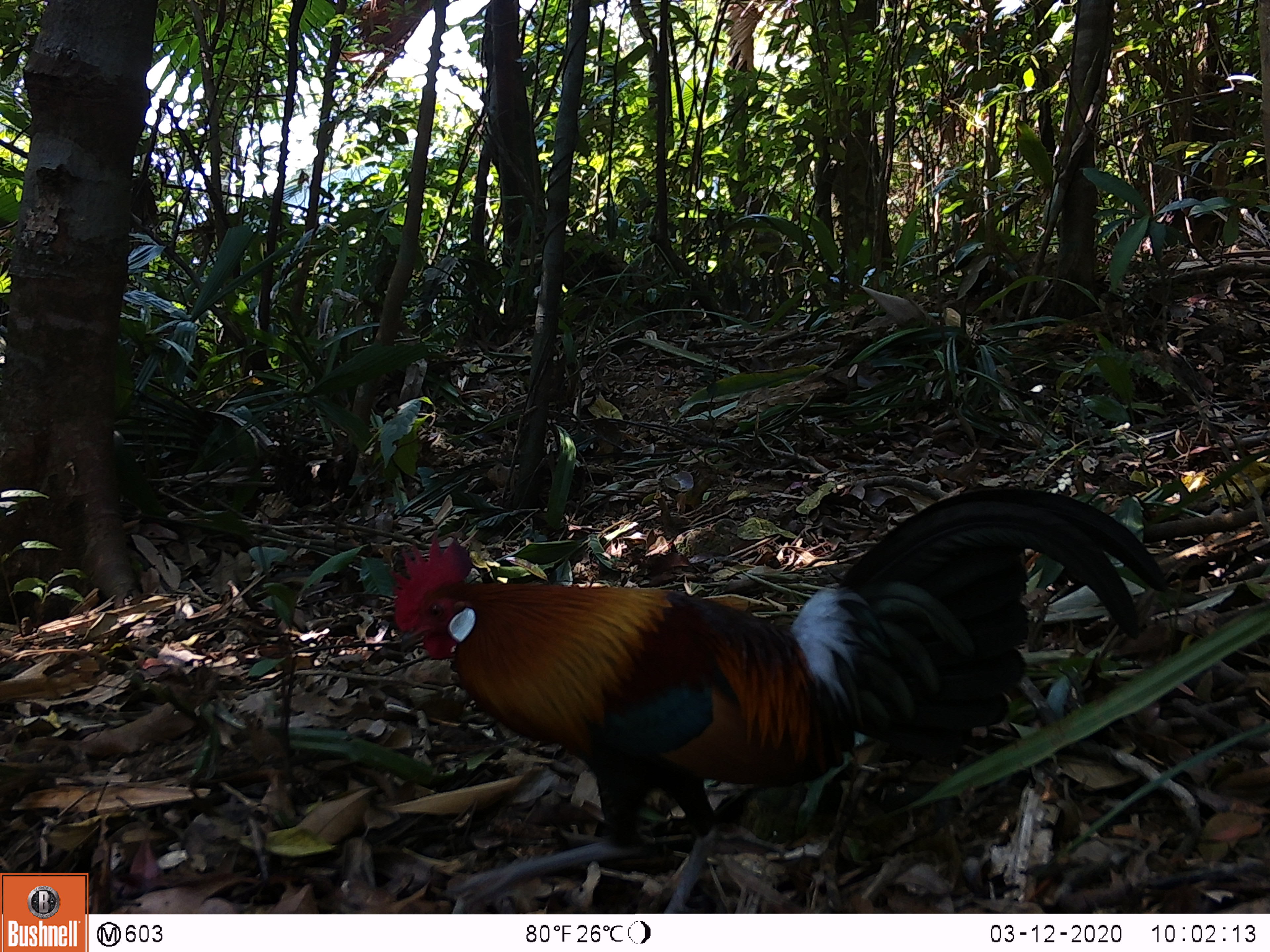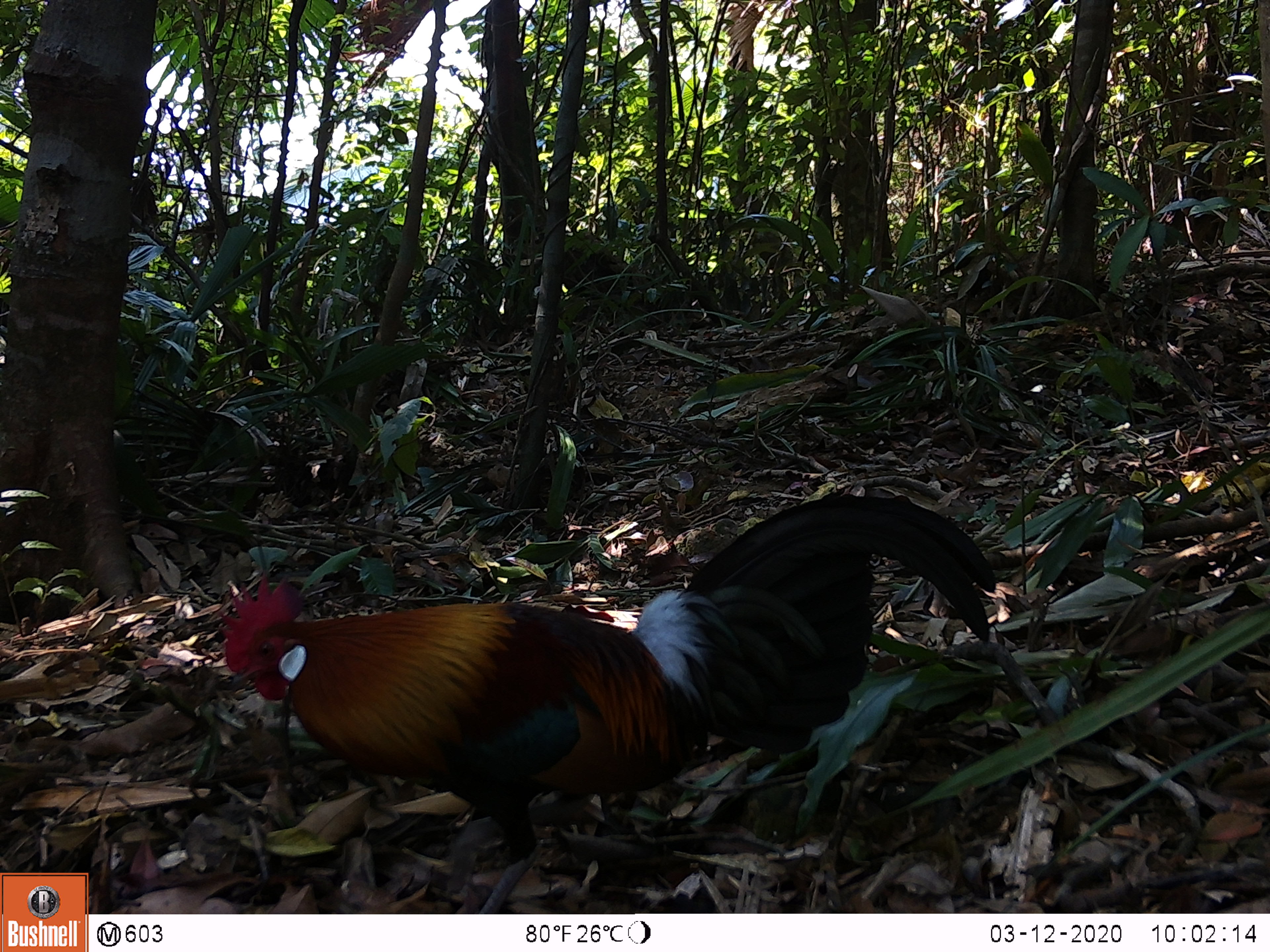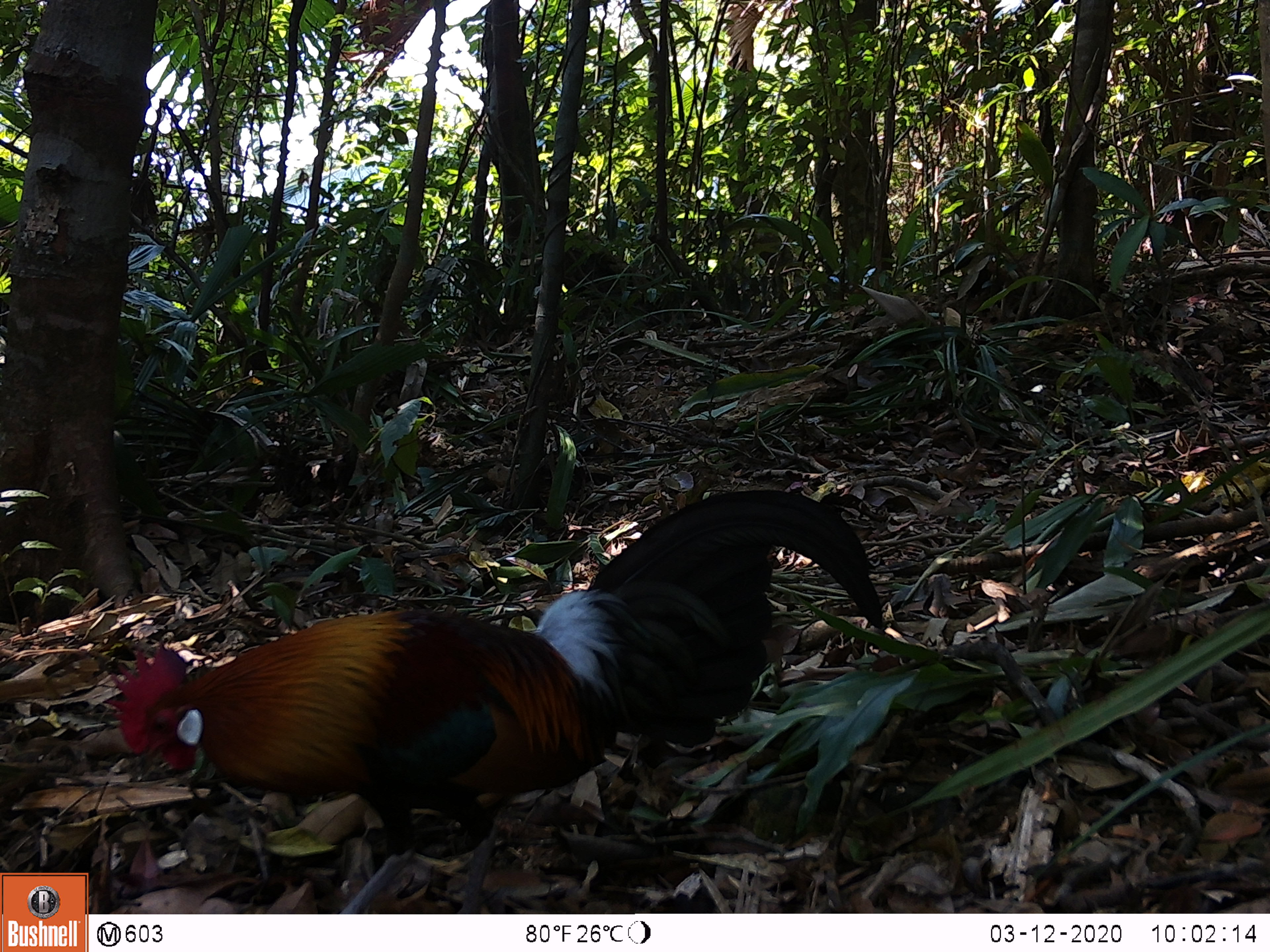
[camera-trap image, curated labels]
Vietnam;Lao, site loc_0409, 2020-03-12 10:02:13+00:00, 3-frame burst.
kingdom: Animalia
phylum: Chordata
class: Aves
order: Galliformes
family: Phasianidae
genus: Gallus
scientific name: Gallus gallus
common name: red junglefowl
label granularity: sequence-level